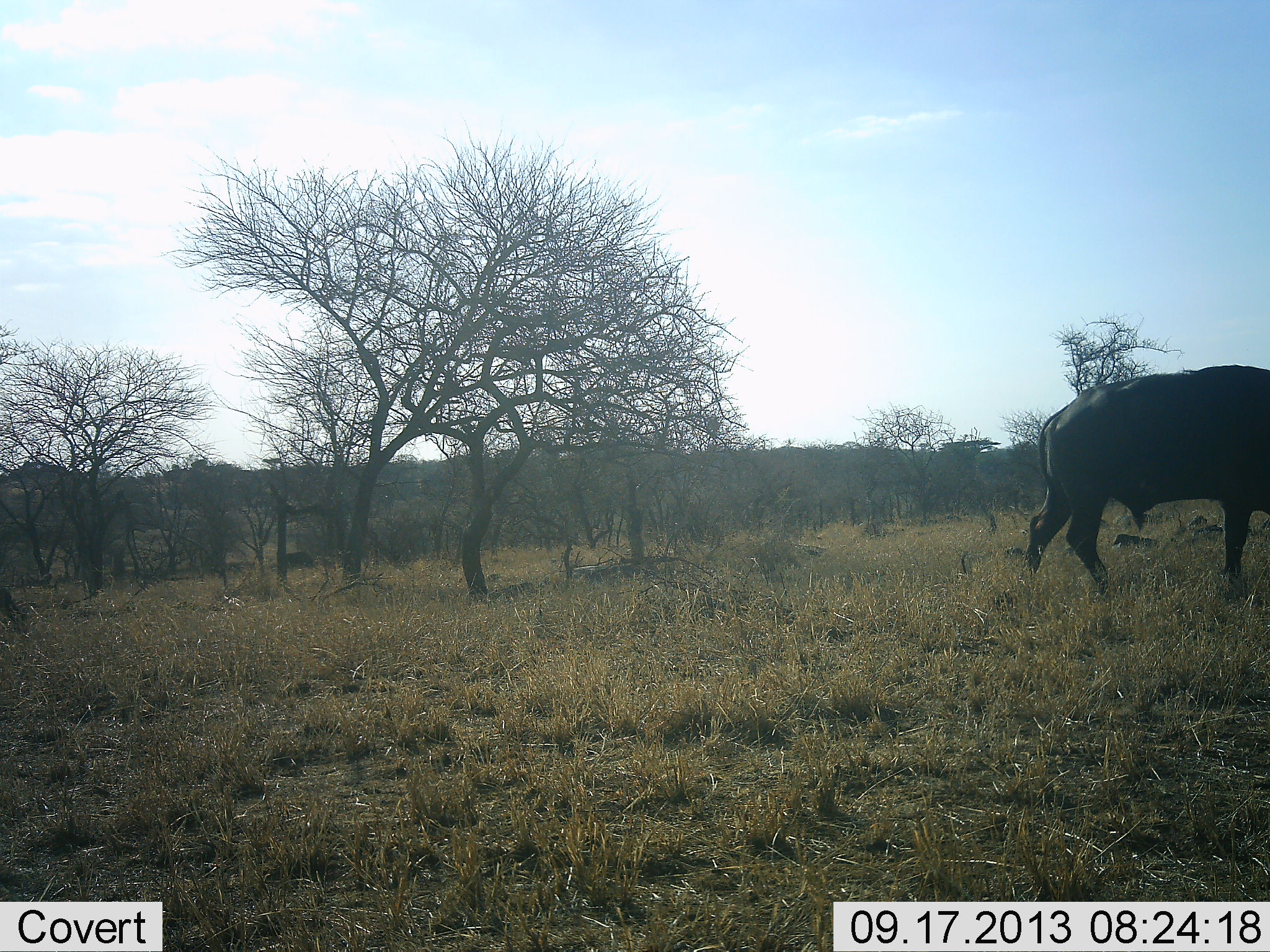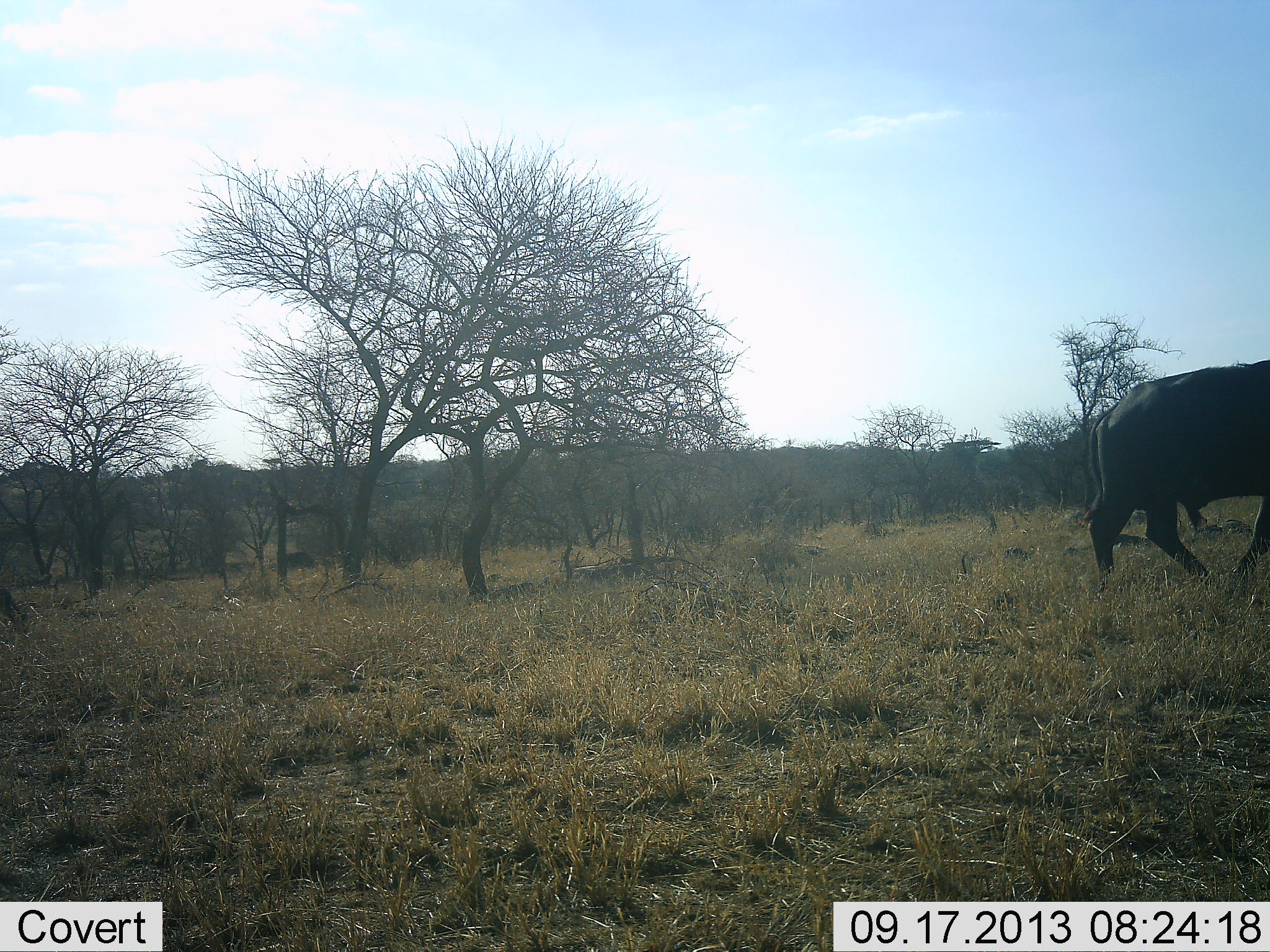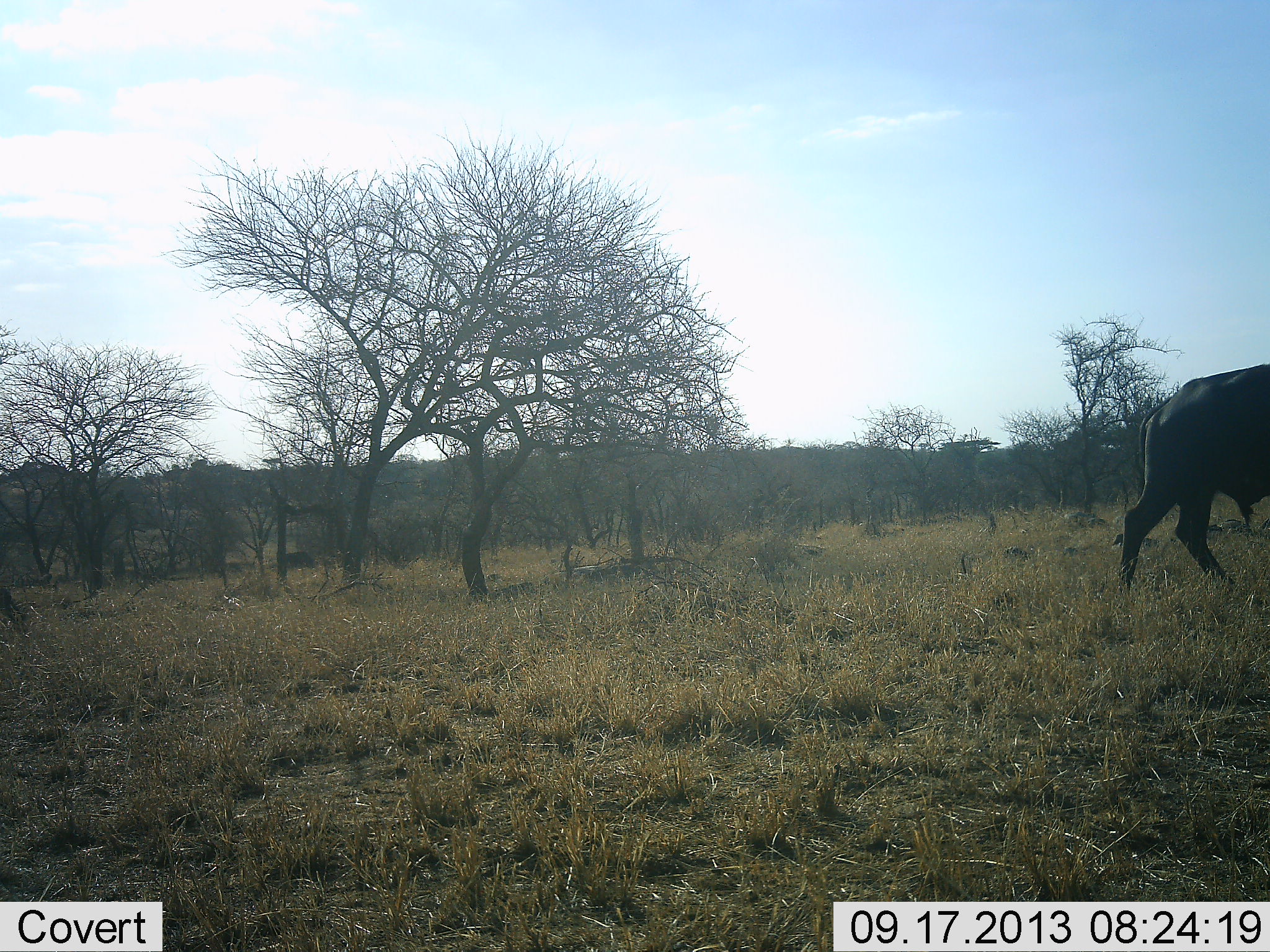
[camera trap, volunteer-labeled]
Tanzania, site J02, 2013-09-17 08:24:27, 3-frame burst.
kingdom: Animalia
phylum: Chordata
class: Mammalia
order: Artiodactyla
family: Bovidae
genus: Syncerus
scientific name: Syncerus caffer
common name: cape buffalo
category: buffalo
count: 1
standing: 17%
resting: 0%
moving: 92%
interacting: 0%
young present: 0%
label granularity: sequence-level